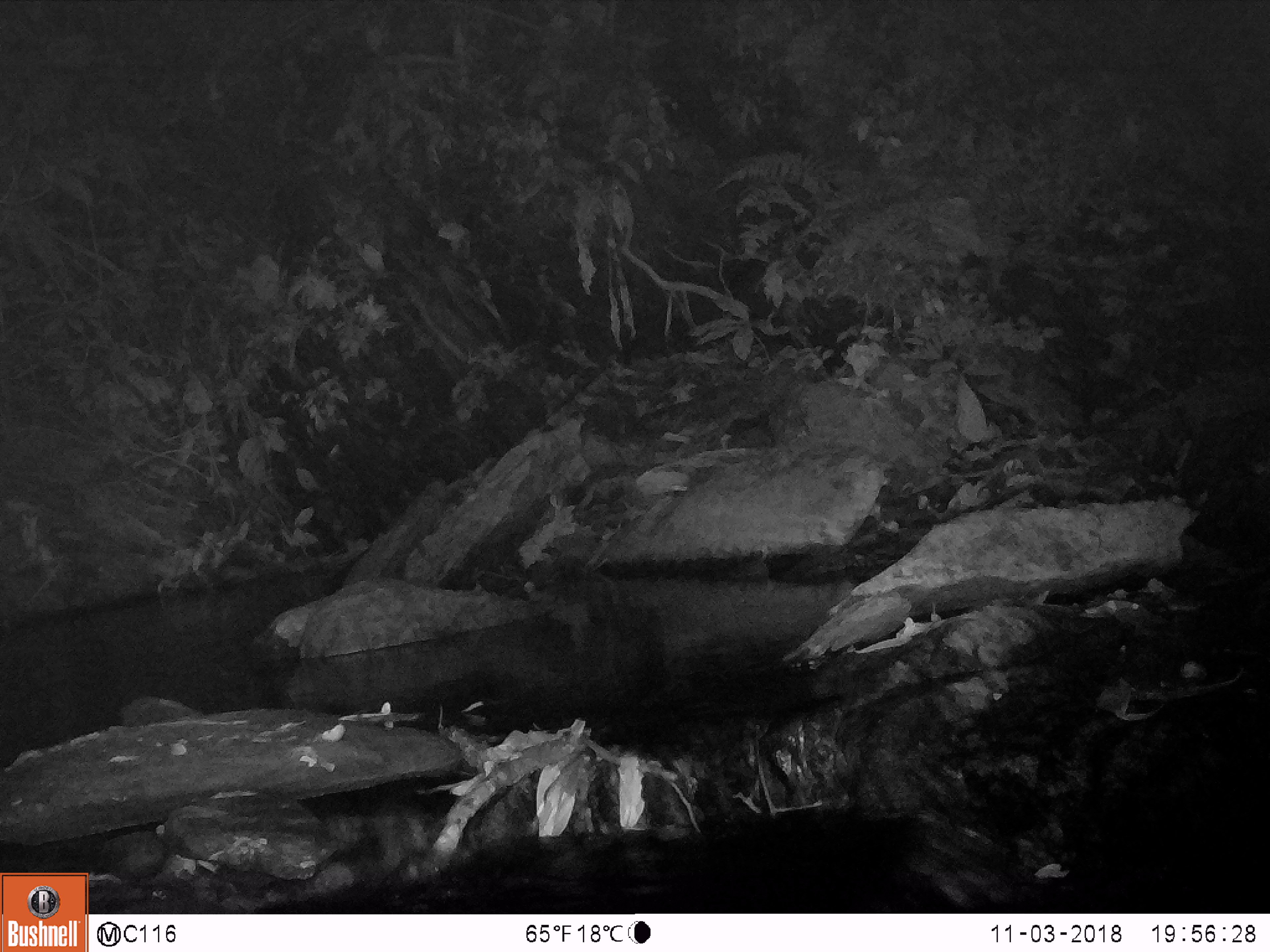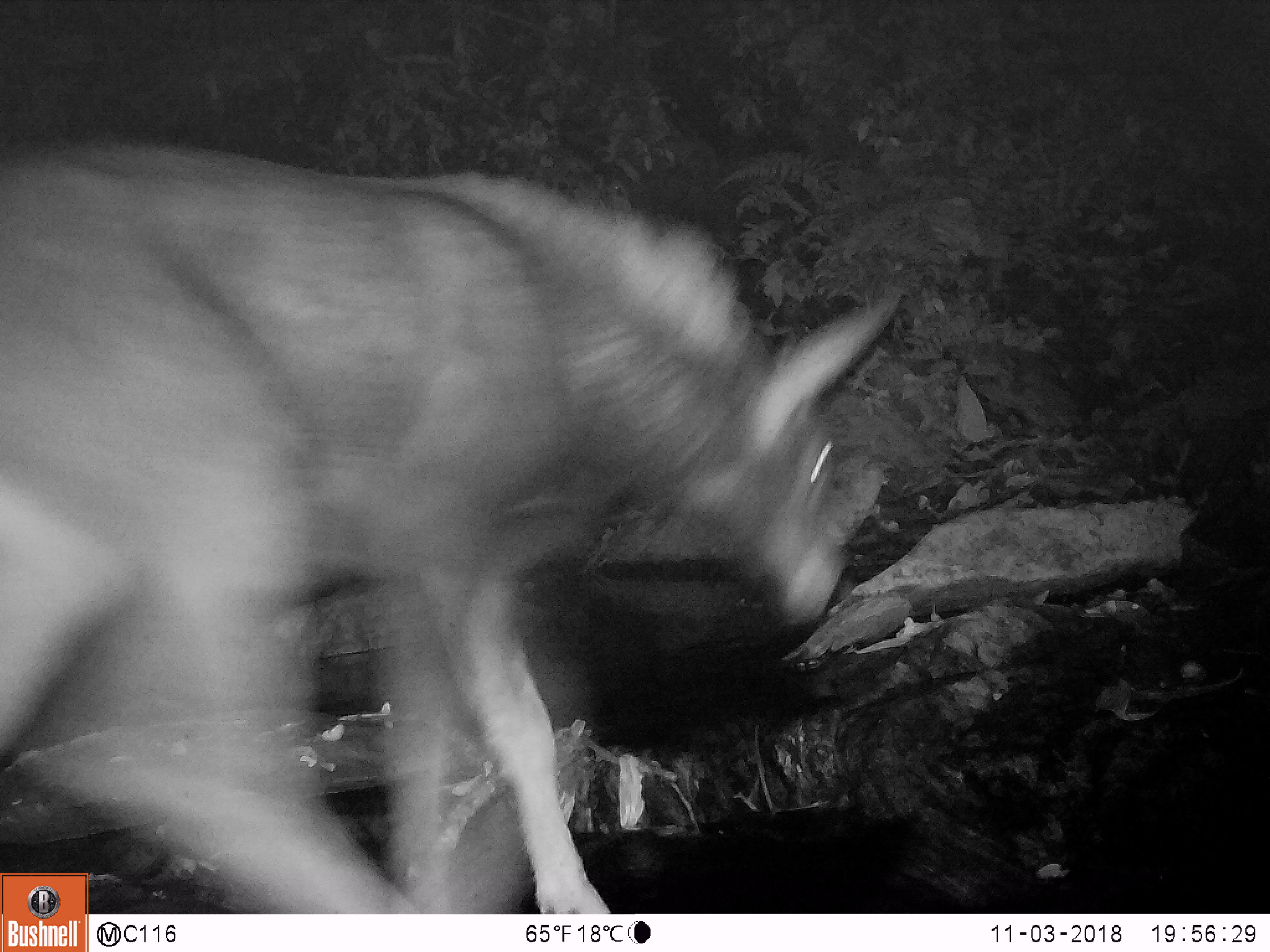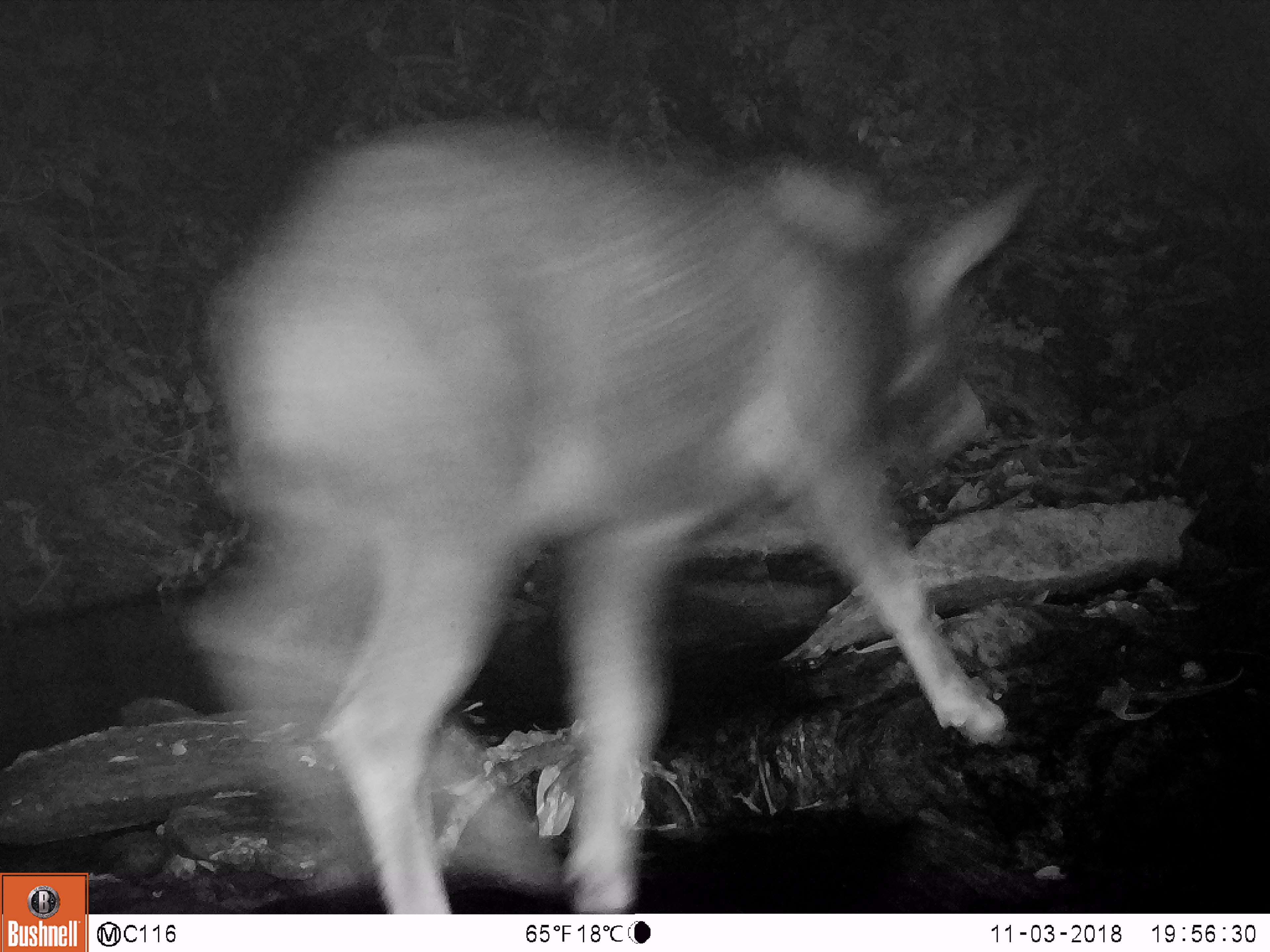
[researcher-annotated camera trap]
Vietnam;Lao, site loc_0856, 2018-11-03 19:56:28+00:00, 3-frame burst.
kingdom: Animalia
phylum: Chordata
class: Mammalia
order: Artiodactyla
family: Bovidae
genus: Capricornis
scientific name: Capricornis sumatraensis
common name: chinese serow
Chinese serow (Capricornis sumatraensis). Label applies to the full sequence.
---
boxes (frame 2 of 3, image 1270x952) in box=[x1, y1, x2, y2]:
chinese serow: box=[0, 136, 898, 914]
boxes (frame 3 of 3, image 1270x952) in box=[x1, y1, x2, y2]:
chinese serow: box=[185, 115, 1037, 914]